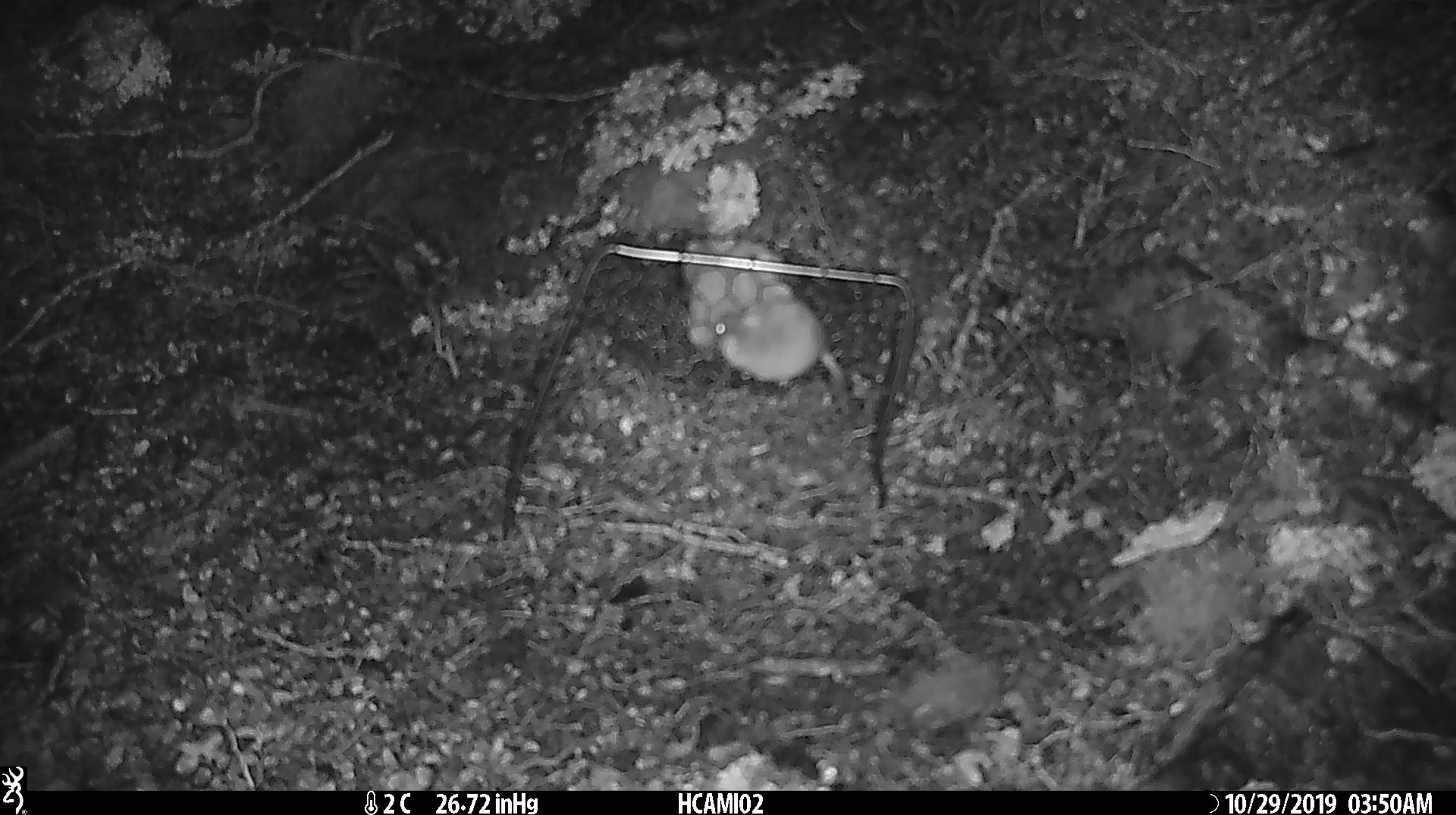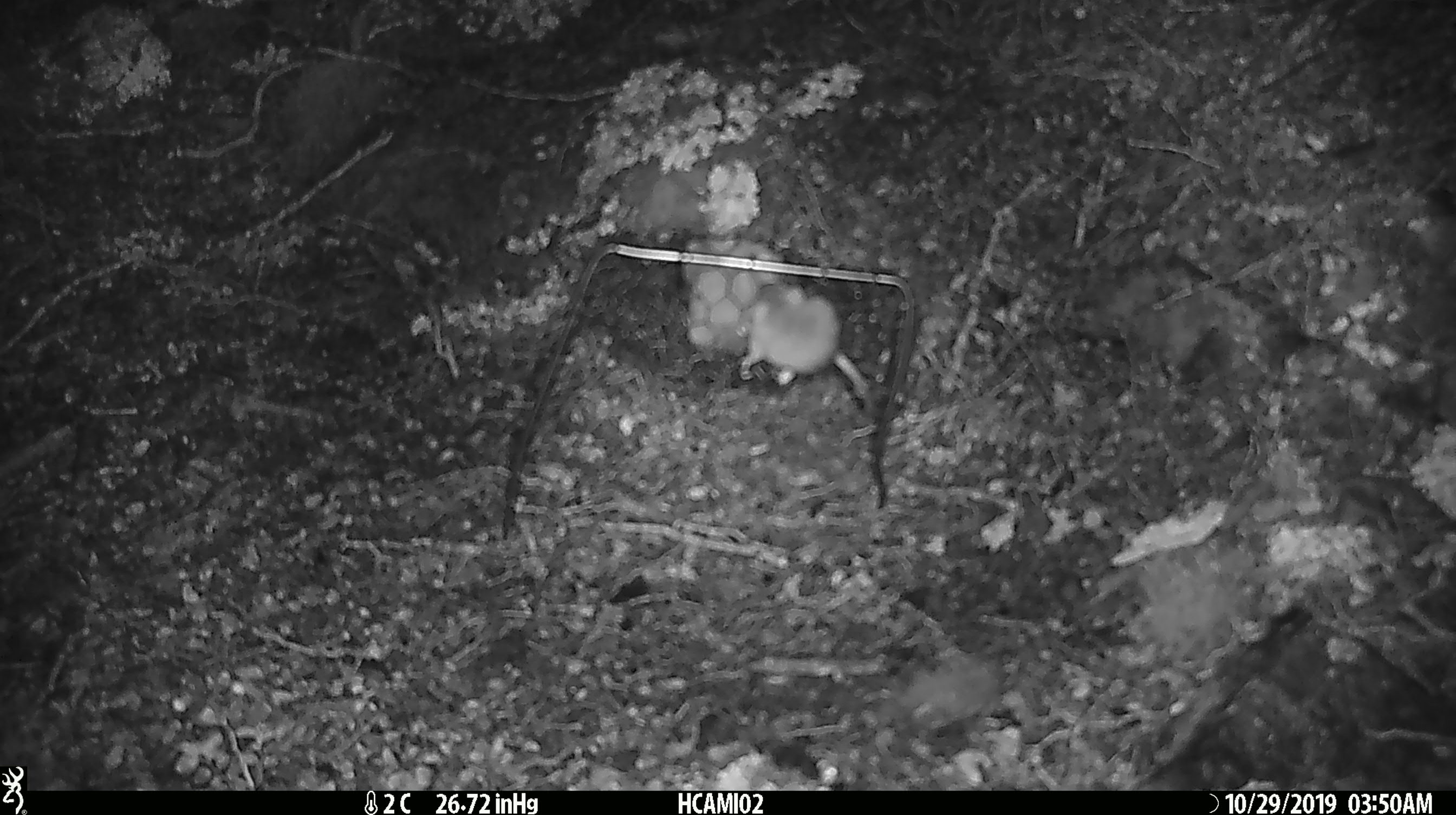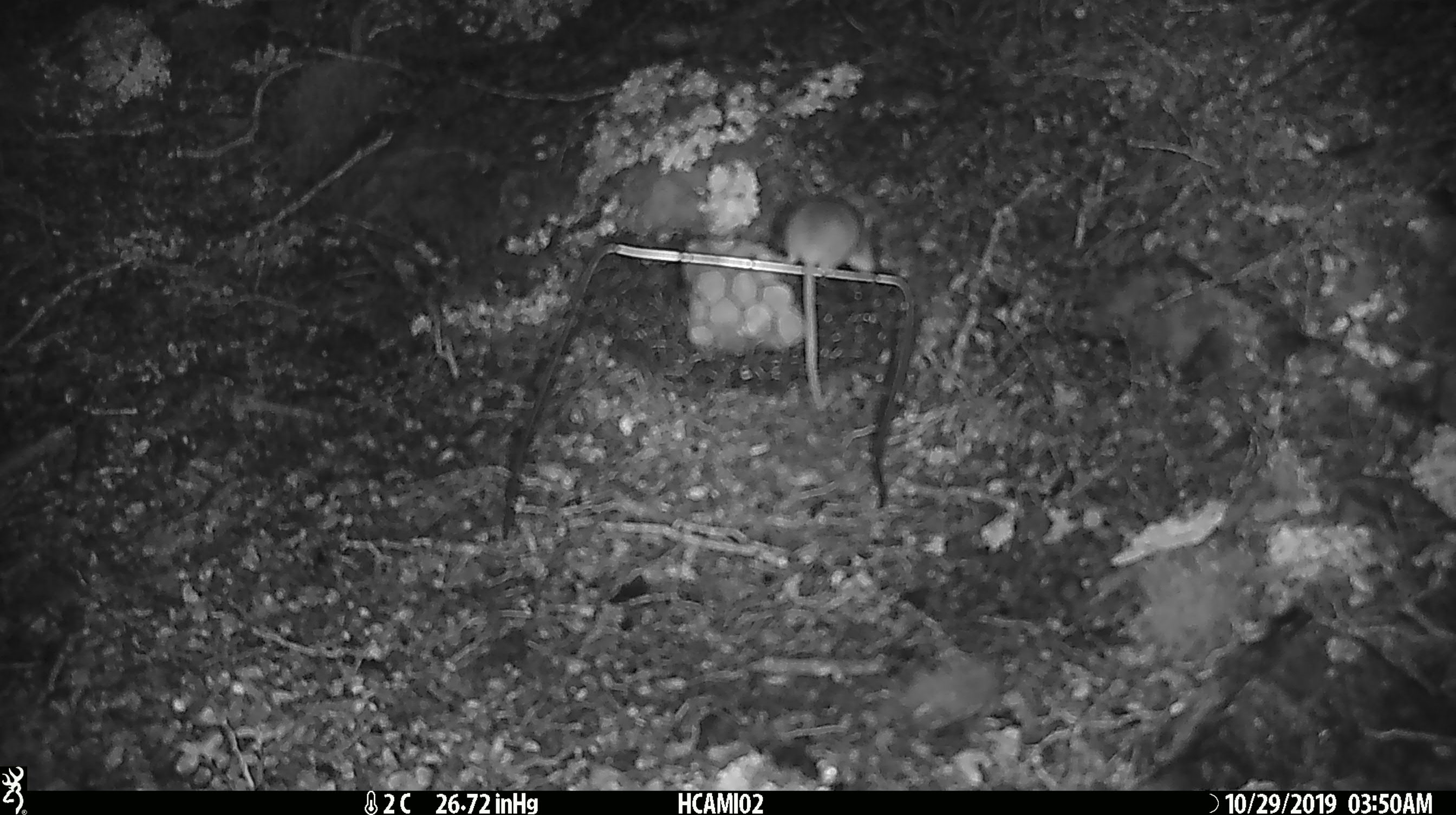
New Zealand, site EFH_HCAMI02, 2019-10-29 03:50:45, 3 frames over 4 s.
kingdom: Animalia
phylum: Chordata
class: Mammalia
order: Rodentia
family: Muridae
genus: Mus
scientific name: Mus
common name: mouse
Mouse (Mus).